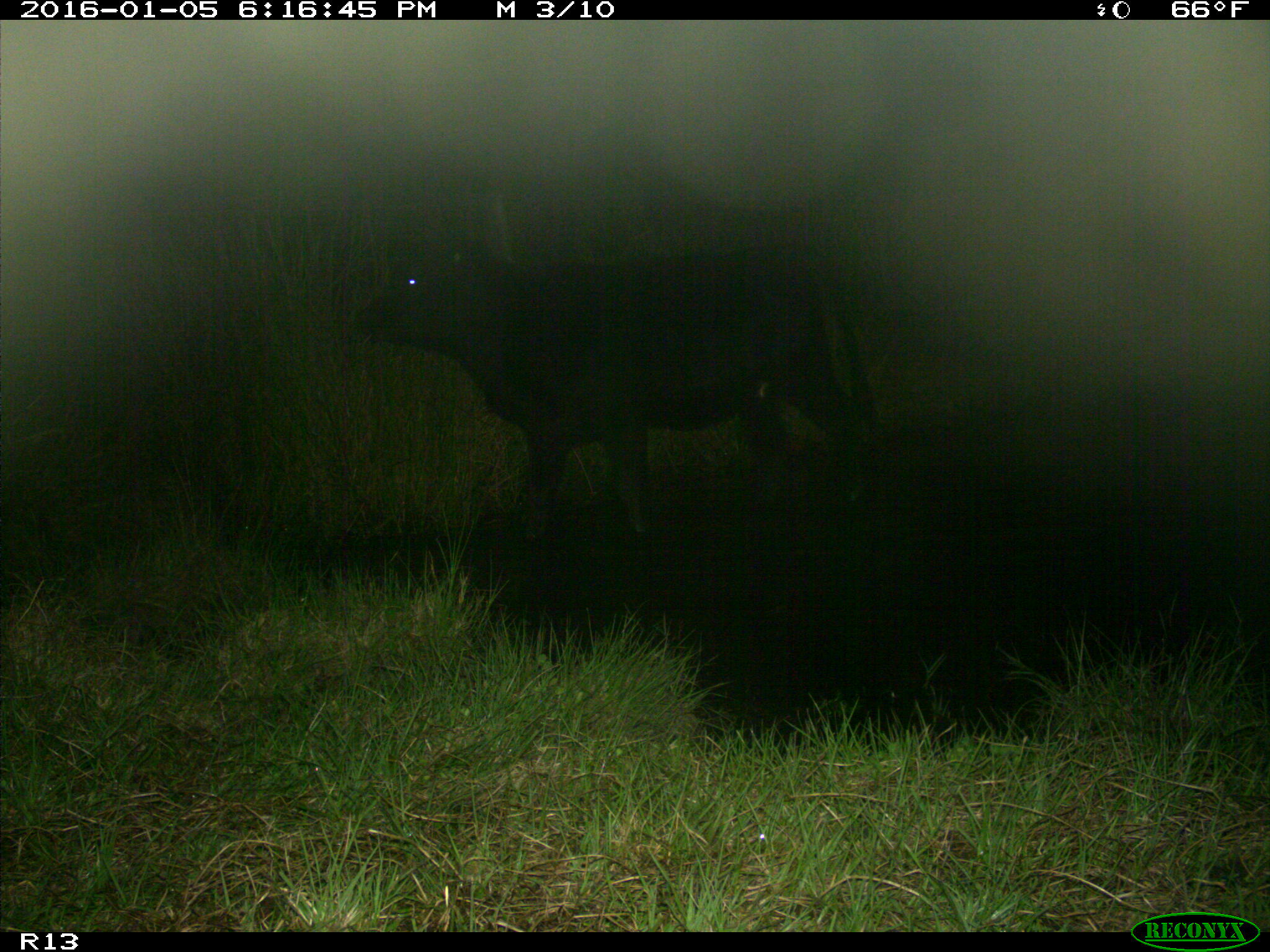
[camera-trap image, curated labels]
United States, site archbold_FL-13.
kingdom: Animalia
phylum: Chordata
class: Mammalia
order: Artiodactyla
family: Bovidae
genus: Bos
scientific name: Bos taurus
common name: domestic cow